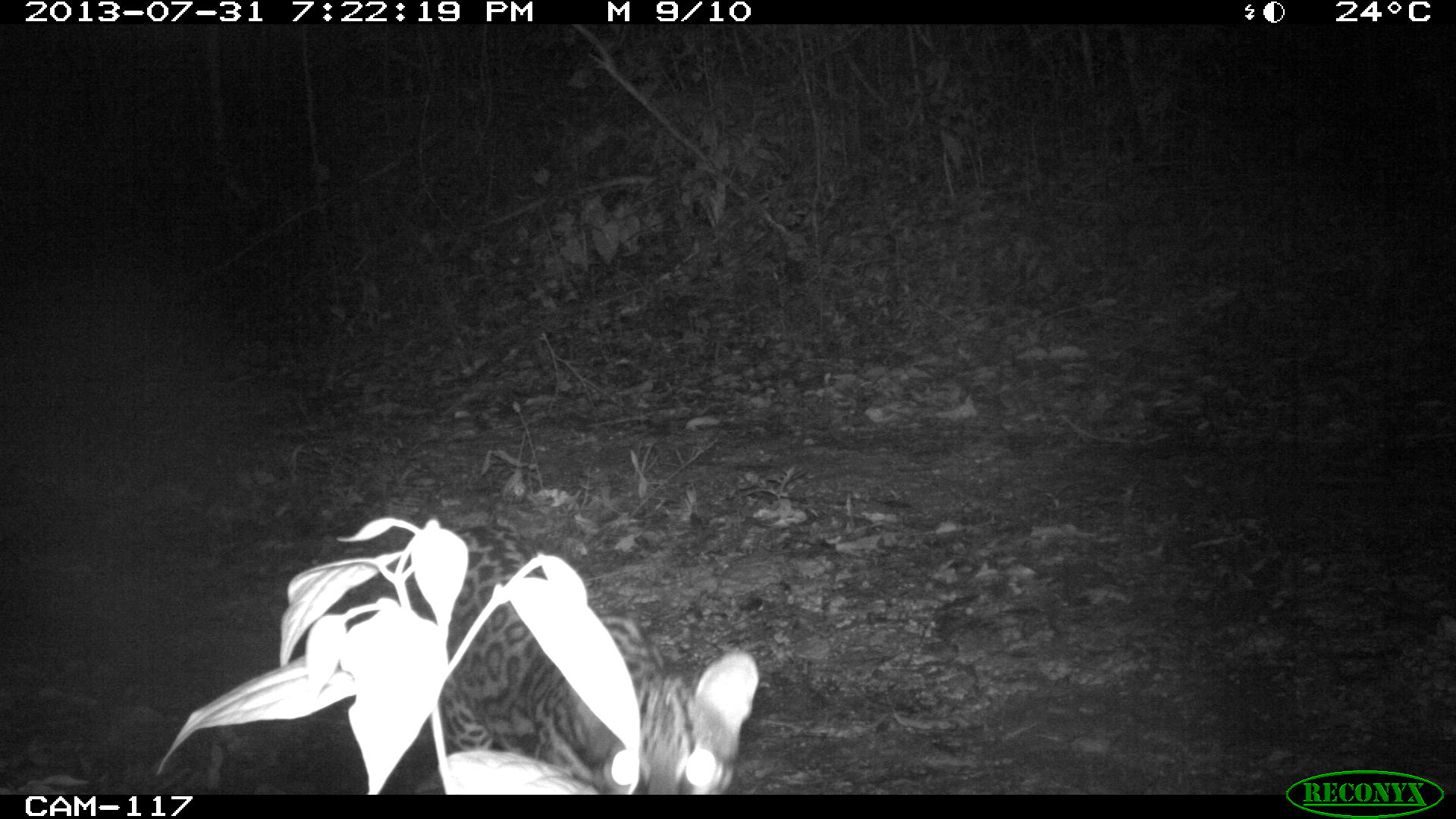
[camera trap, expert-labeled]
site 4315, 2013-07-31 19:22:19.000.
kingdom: Animalia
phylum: Chordata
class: Mammalia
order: Carnivora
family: Felidae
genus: Leopardus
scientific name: Leopardus pardalis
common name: ocelot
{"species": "Leopardus pardalis (ocelot)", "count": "1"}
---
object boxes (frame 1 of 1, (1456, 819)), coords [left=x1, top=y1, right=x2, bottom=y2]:
leopardus pardalis: [left=414, top=521, right=758, bottom=794]